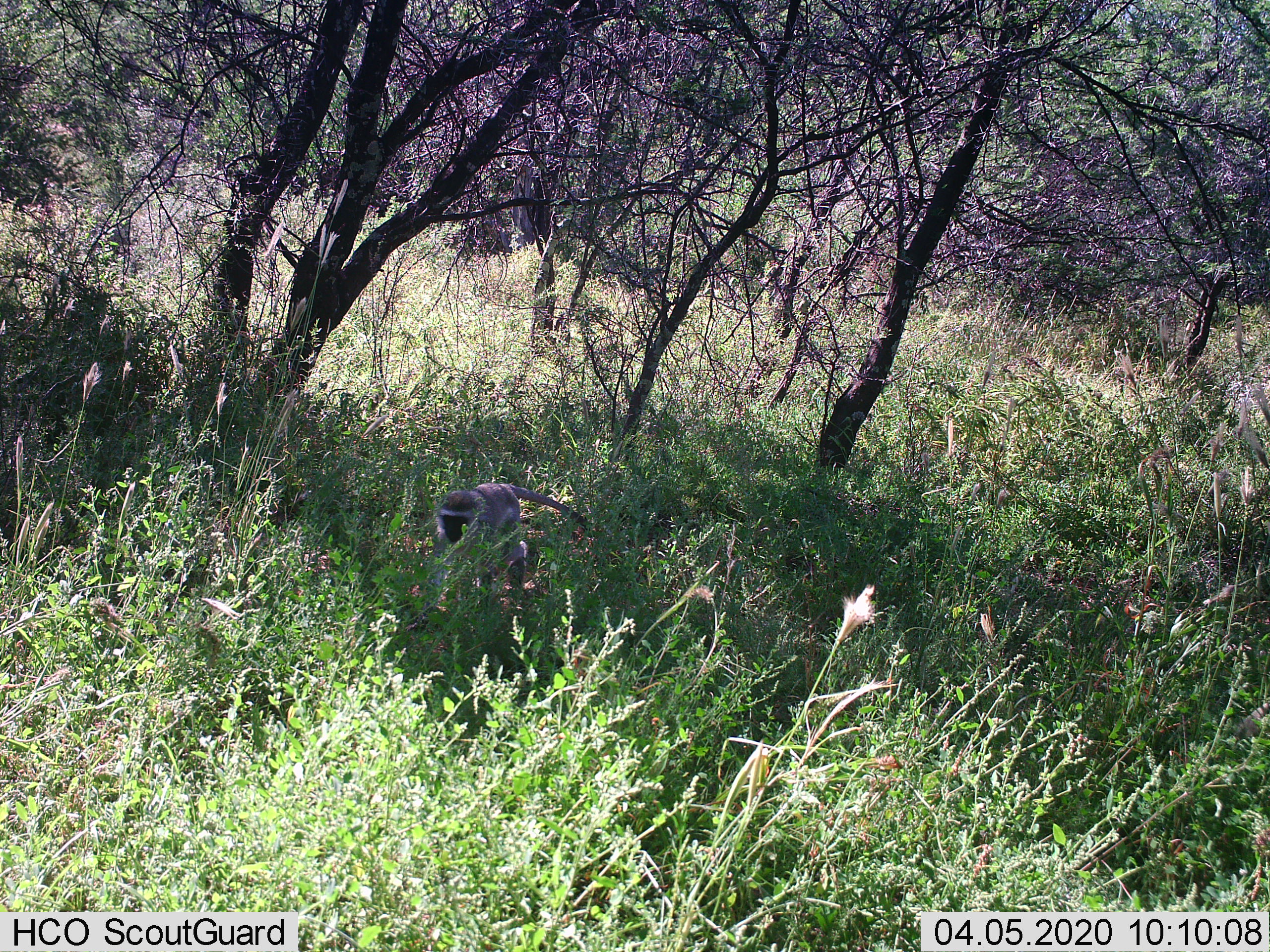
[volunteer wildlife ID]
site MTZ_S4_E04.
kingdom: Animalia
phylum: Chordata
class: Mammalia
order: Primates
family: Cercopithecidae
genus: Chlorocebus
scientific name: Chlorocebus pygerythrus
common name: vervet monkey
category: monkeyvervet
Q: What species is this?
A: Monkeyvervet (vervet monkey) (Chlorocebus pygerythrus).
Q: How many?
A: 1.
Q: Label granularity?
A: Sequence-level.